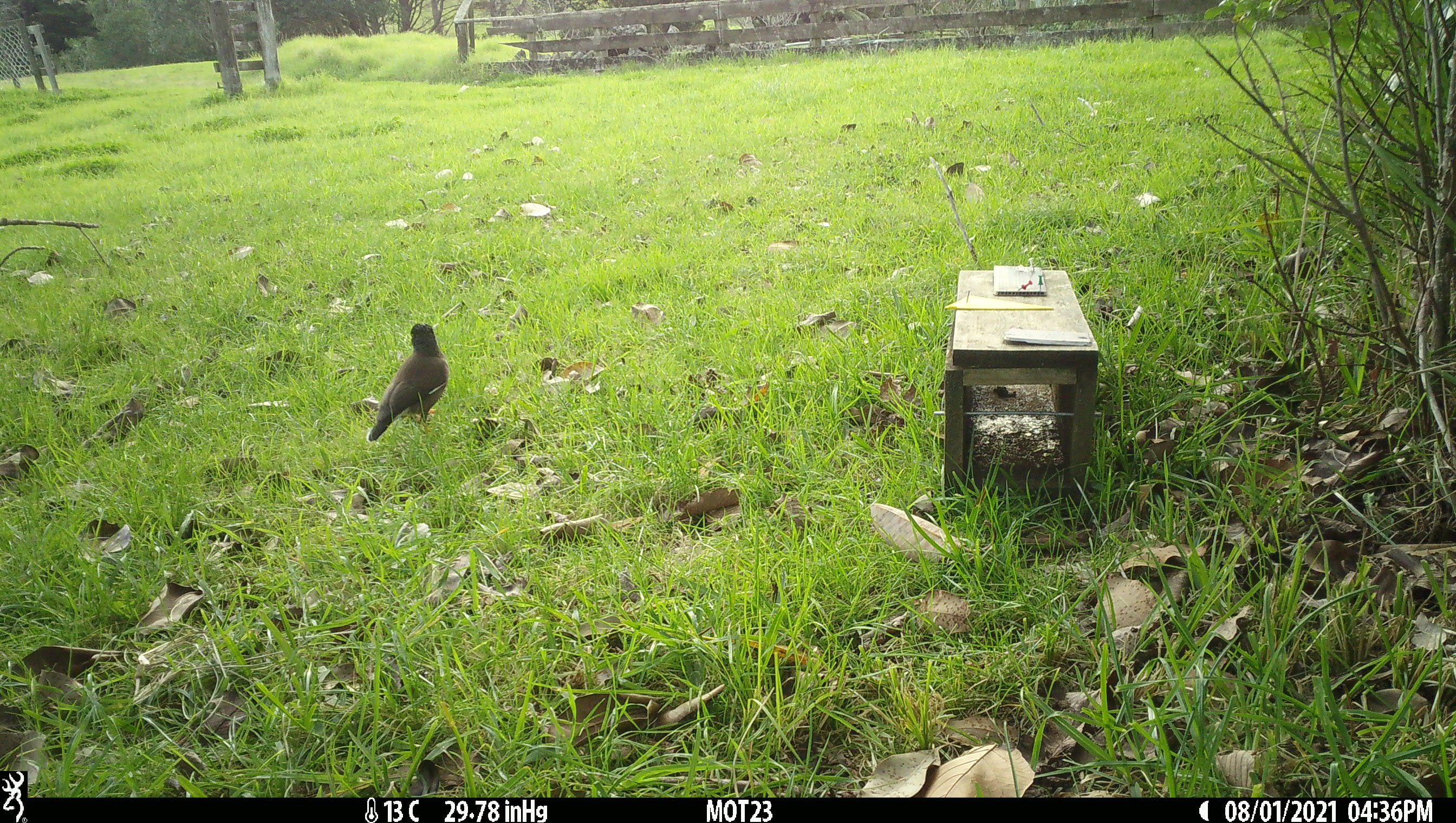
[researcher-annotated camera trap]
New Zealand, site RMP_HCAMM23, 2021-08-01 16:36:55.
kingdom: Animalia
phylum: Chordata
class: Aves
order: Passeriformes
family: Sturnidae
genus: Acridotheres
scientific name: Acridotheres tristis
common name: common myna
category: myna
Myna (common myna) (Acridotheres tristis).